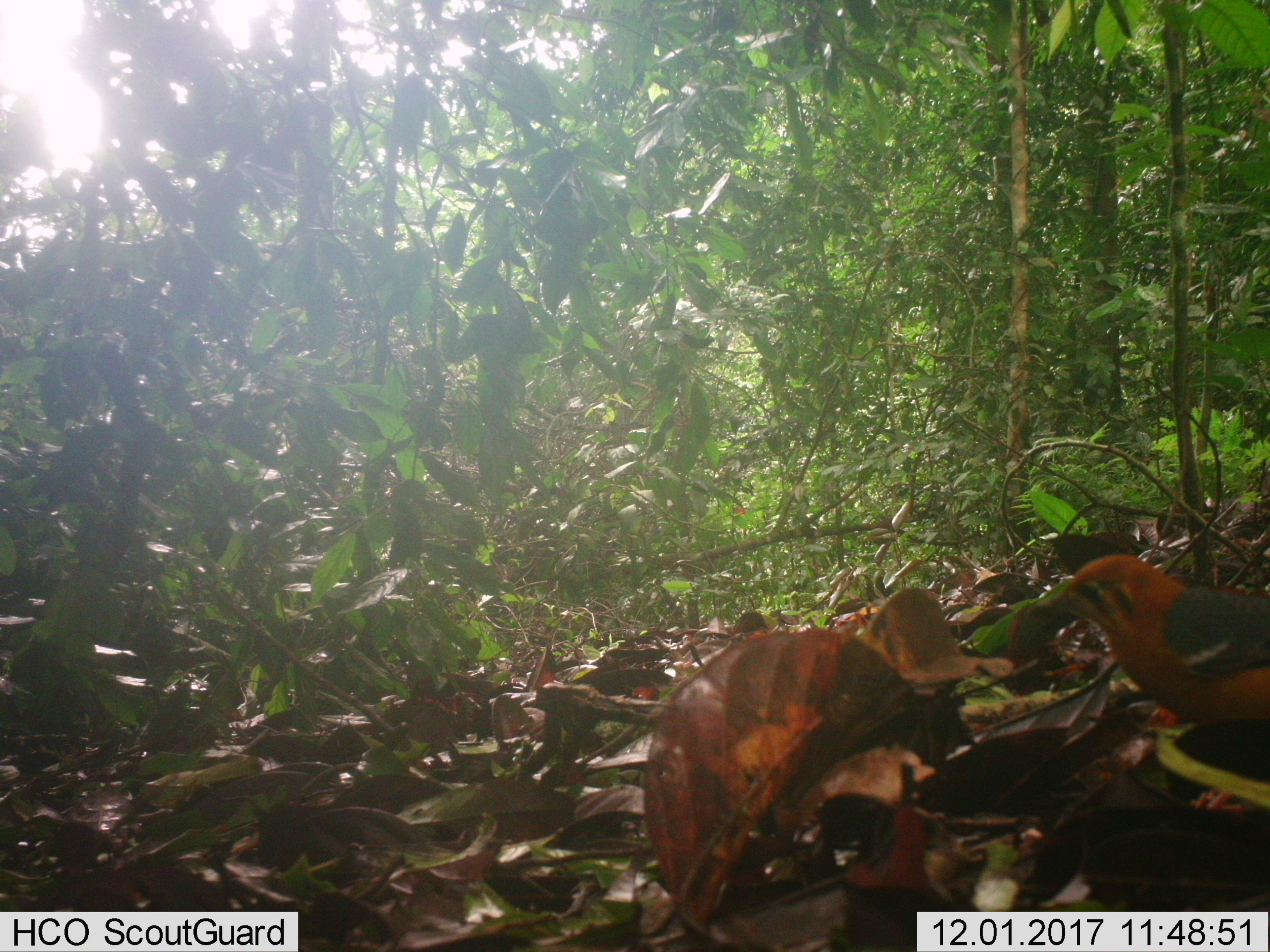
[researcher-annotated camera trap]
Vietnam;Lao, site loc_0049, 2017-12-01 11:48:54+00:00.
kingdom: Animalia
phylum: Chordata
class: Aves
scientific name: Aves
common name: bird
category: unidentified bird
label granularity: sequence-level